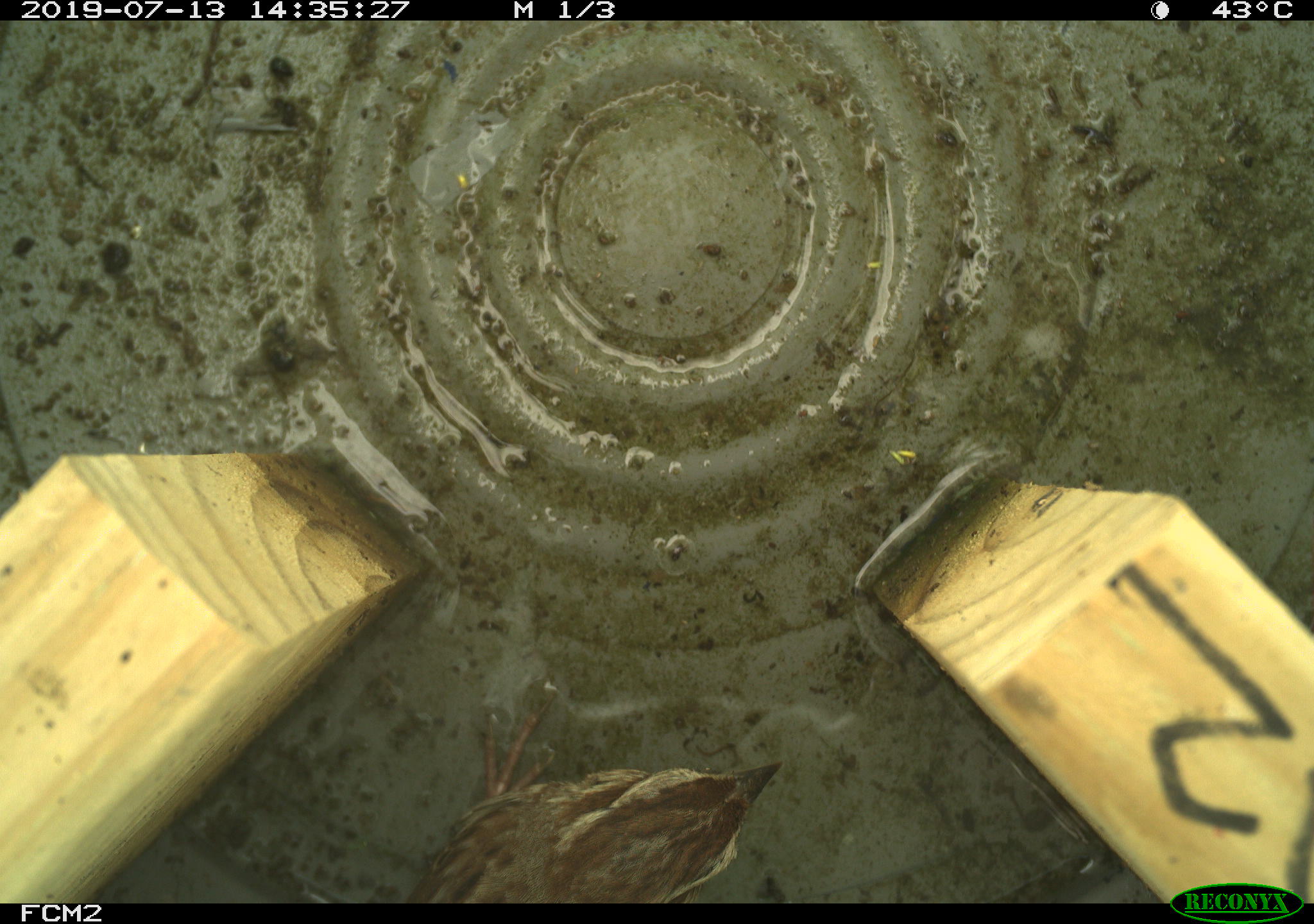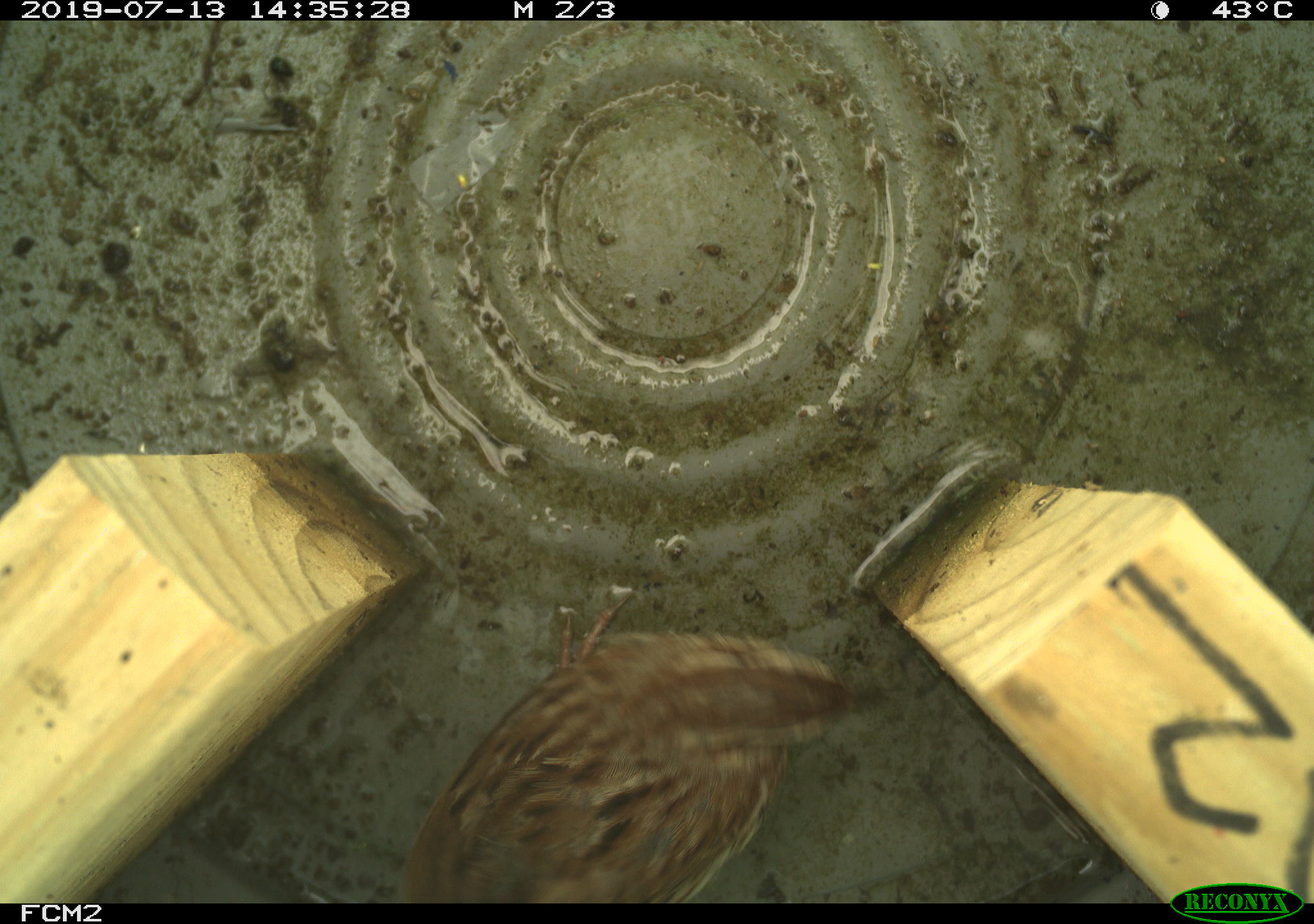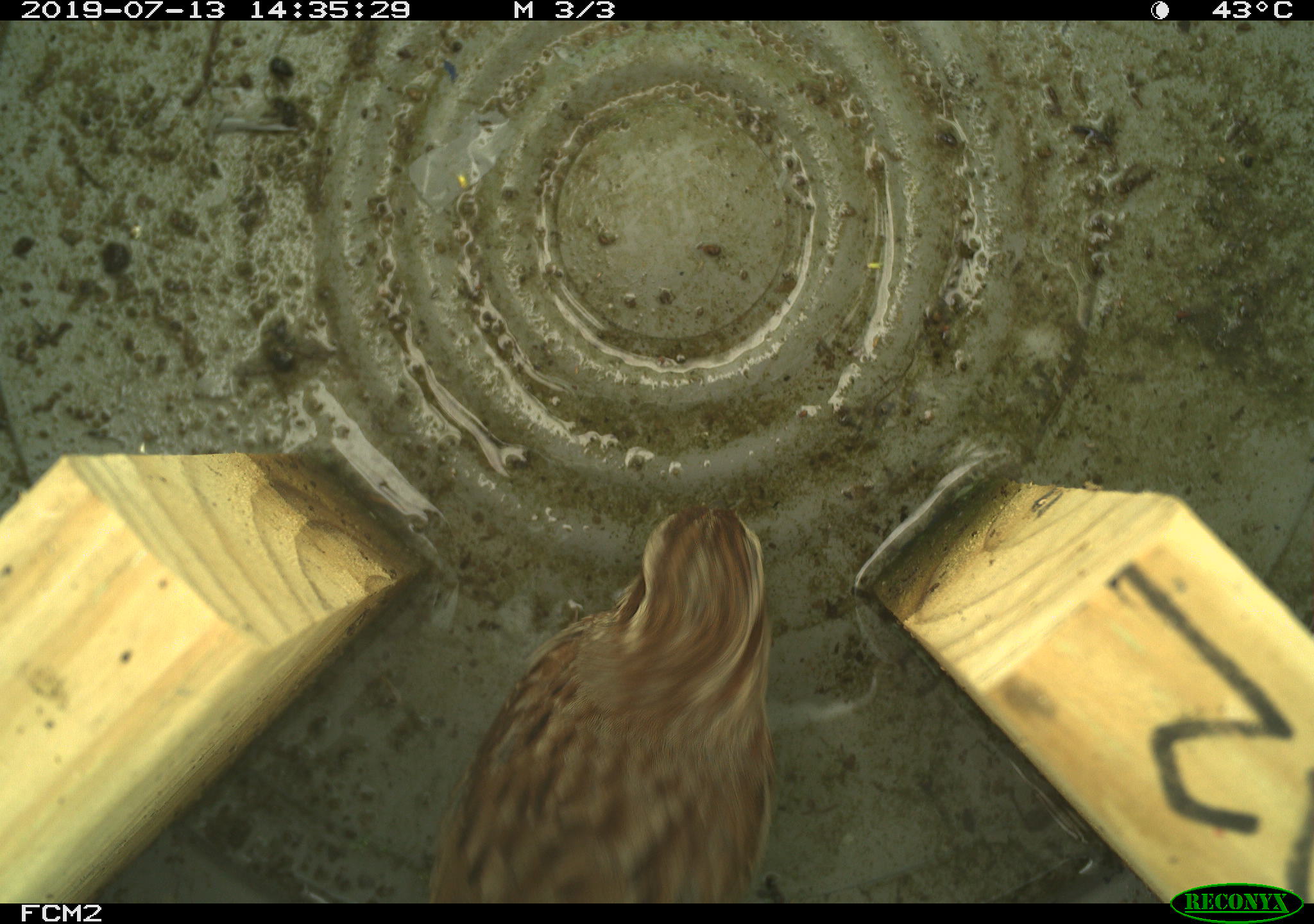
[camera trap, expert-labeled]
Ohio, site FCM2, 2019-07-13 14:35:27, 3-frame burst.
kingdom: Animalia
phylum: Chordata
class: Aves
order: Passeriformes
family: Passerellidae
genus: Melospiza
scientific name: Melospiza melodia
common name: song sparrow